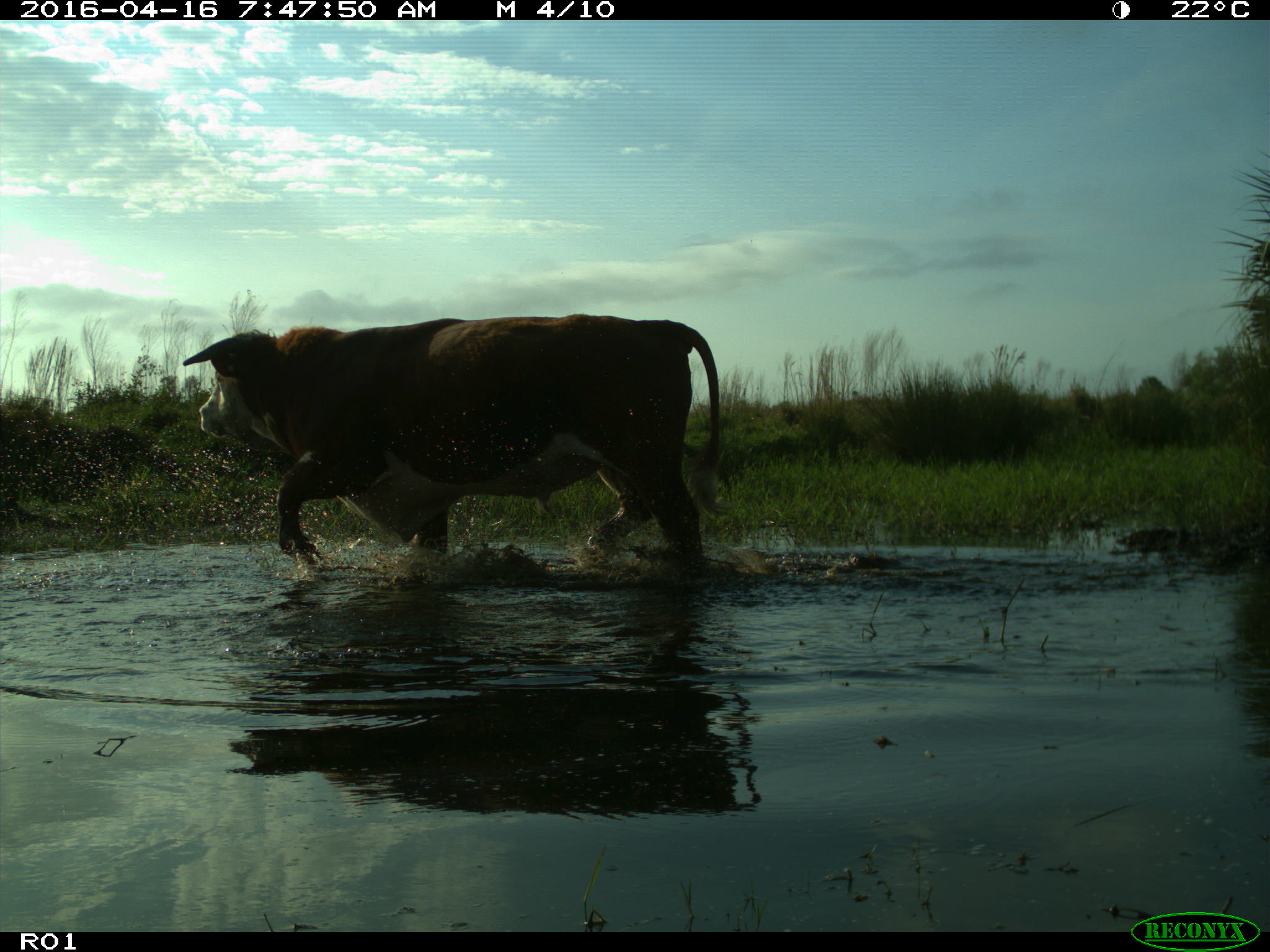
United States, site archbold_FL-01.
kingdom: Animalia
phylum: Chordata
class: Mammalia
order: Artiodactyla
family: Bovidae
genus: Bos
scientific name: Bos taurus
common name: domestic cow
Bos taurus (domestic cow).